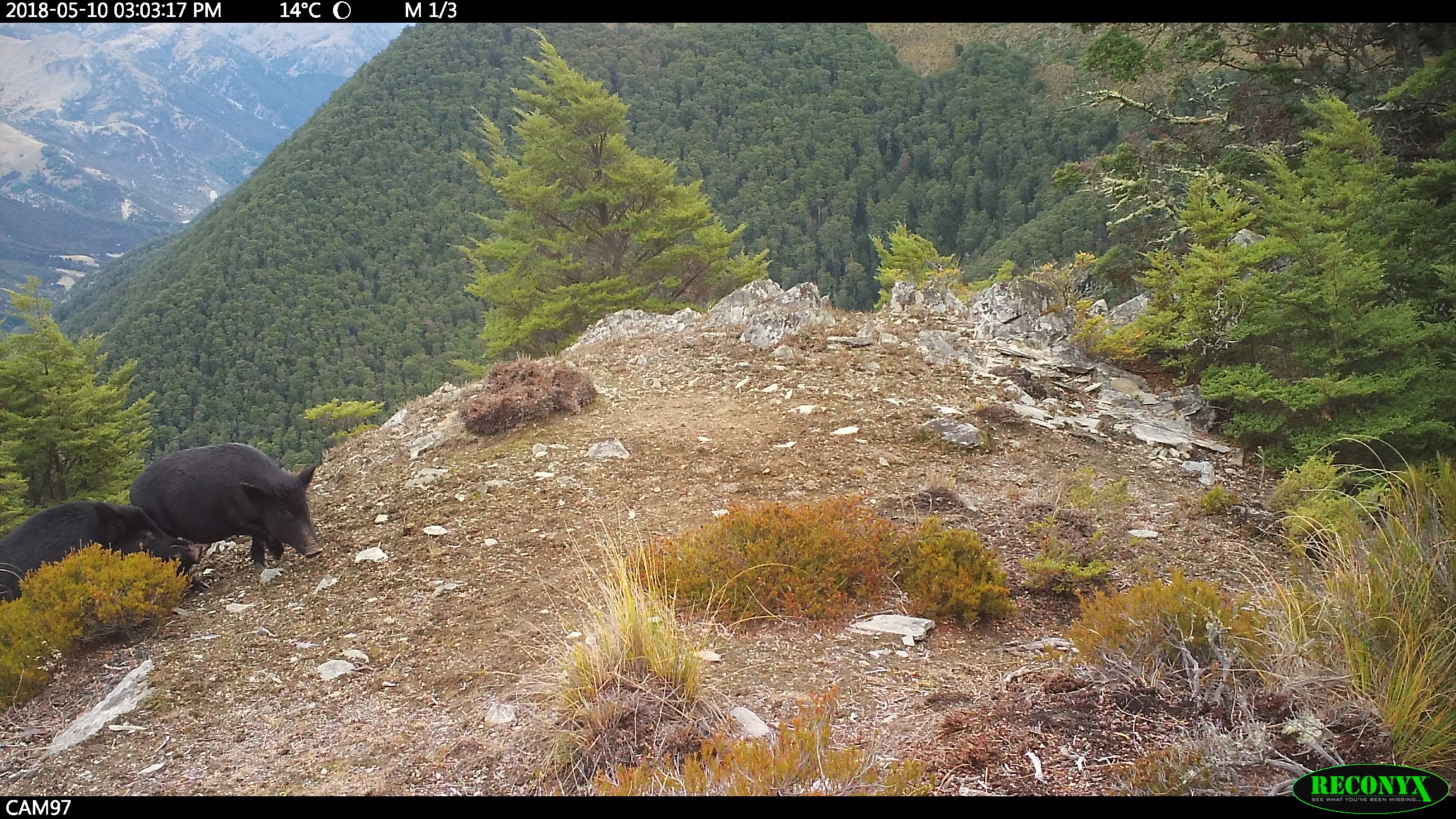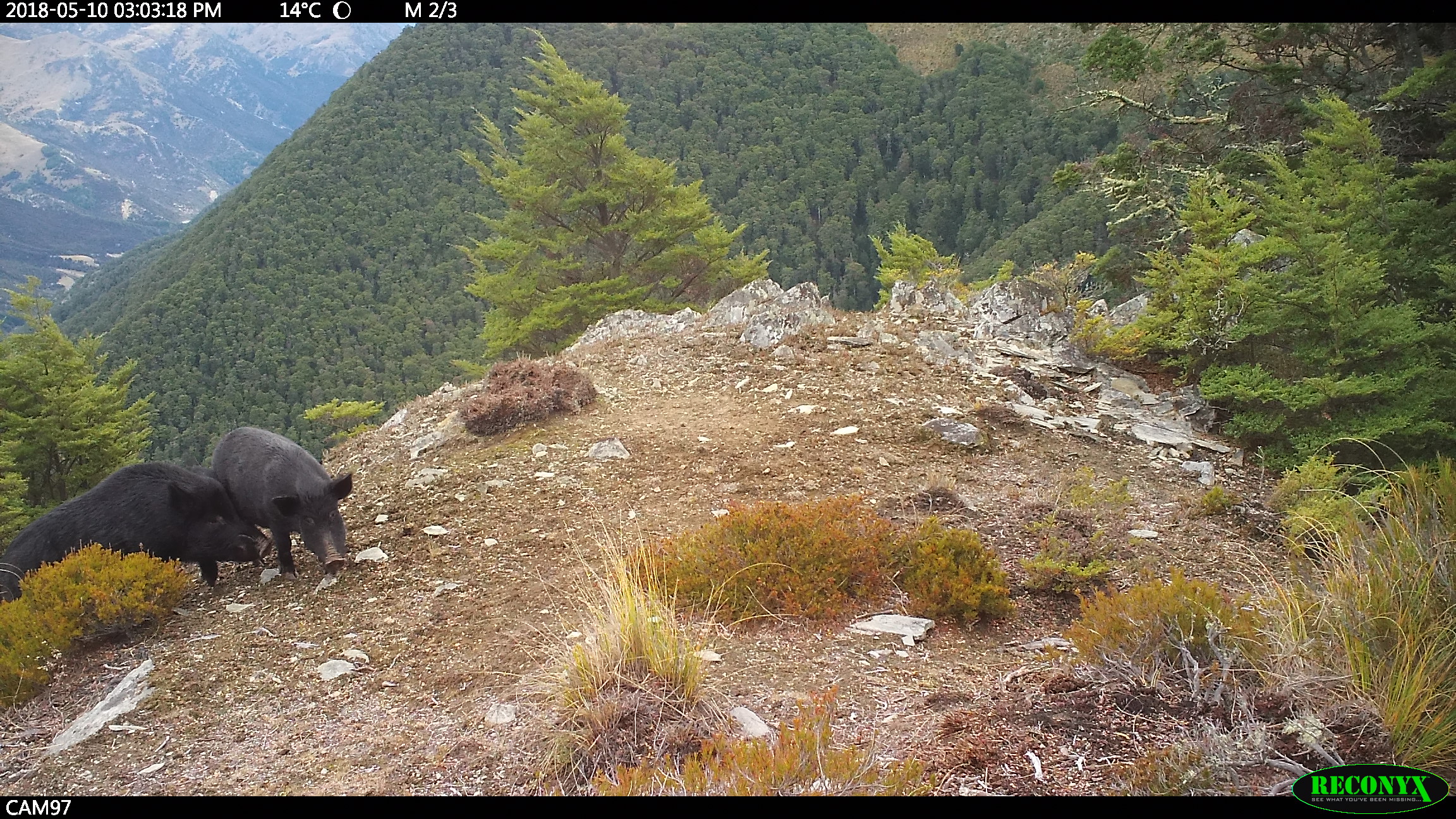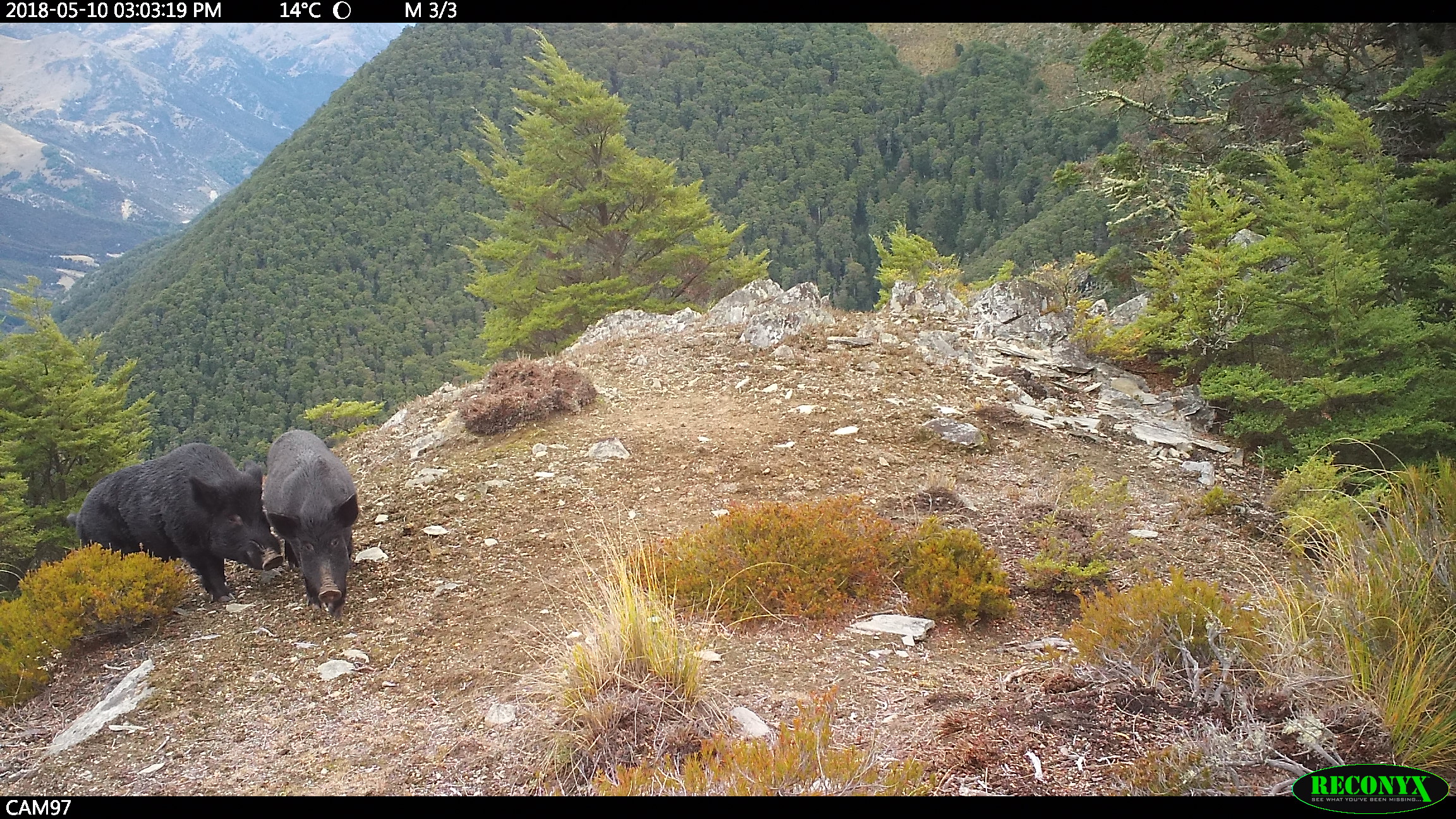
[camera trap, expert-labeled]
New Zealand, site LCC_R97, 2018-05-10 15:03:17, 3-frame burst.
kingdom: Animalia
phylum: Chordata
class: Mammalia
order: Artiodactyla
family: Suidae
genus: Sus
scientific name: Sus scrofa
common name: pig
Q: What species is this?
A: Pig (Sus scrofa).